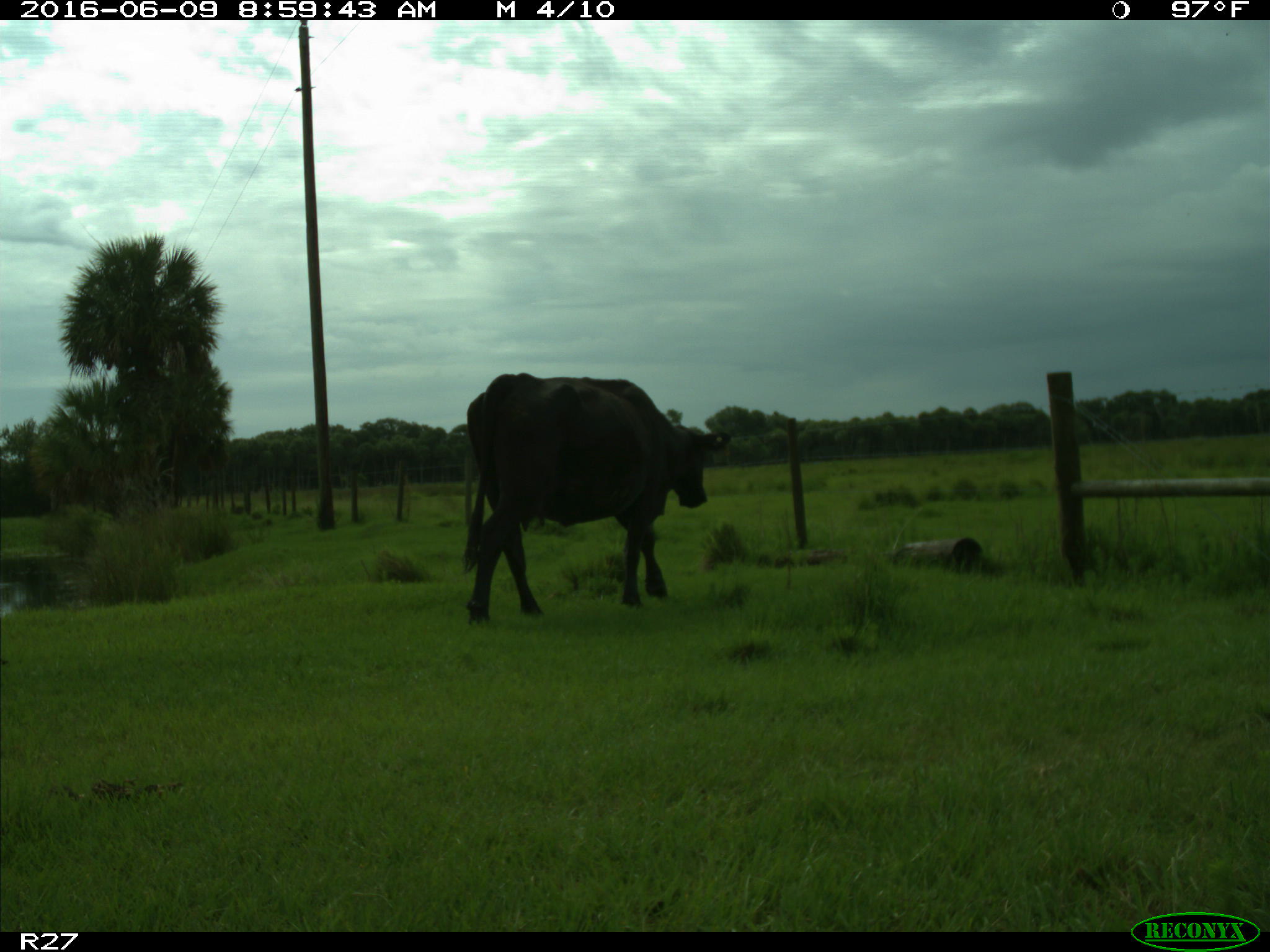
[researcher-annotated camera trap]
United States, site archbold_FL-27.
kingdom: Animalia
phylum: Chordata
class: Mammalia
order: Artiodactyla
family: Bovidae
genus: Bos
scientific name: Bos taurus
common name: domestic cow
Bos taurus (domestic cow).